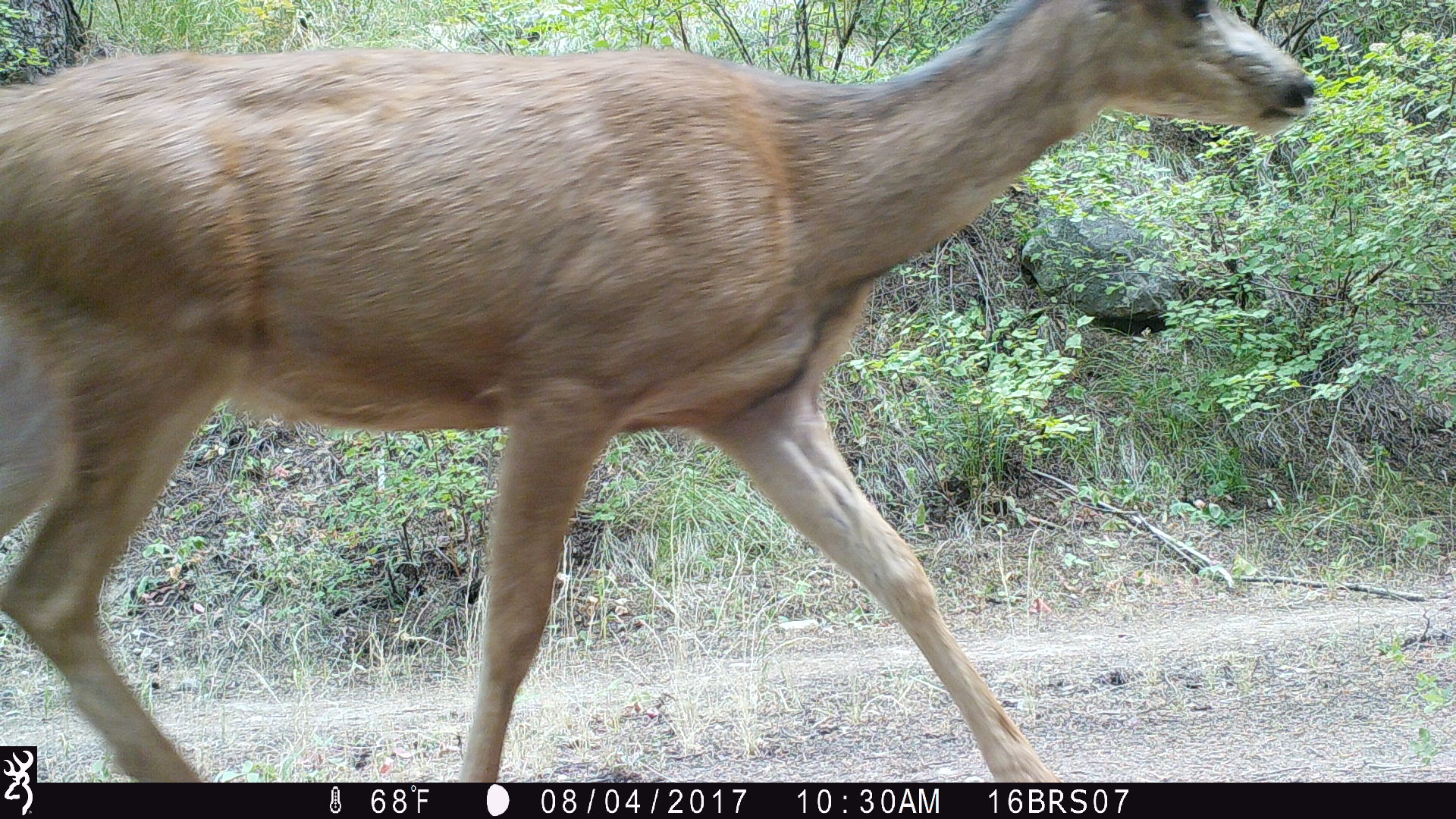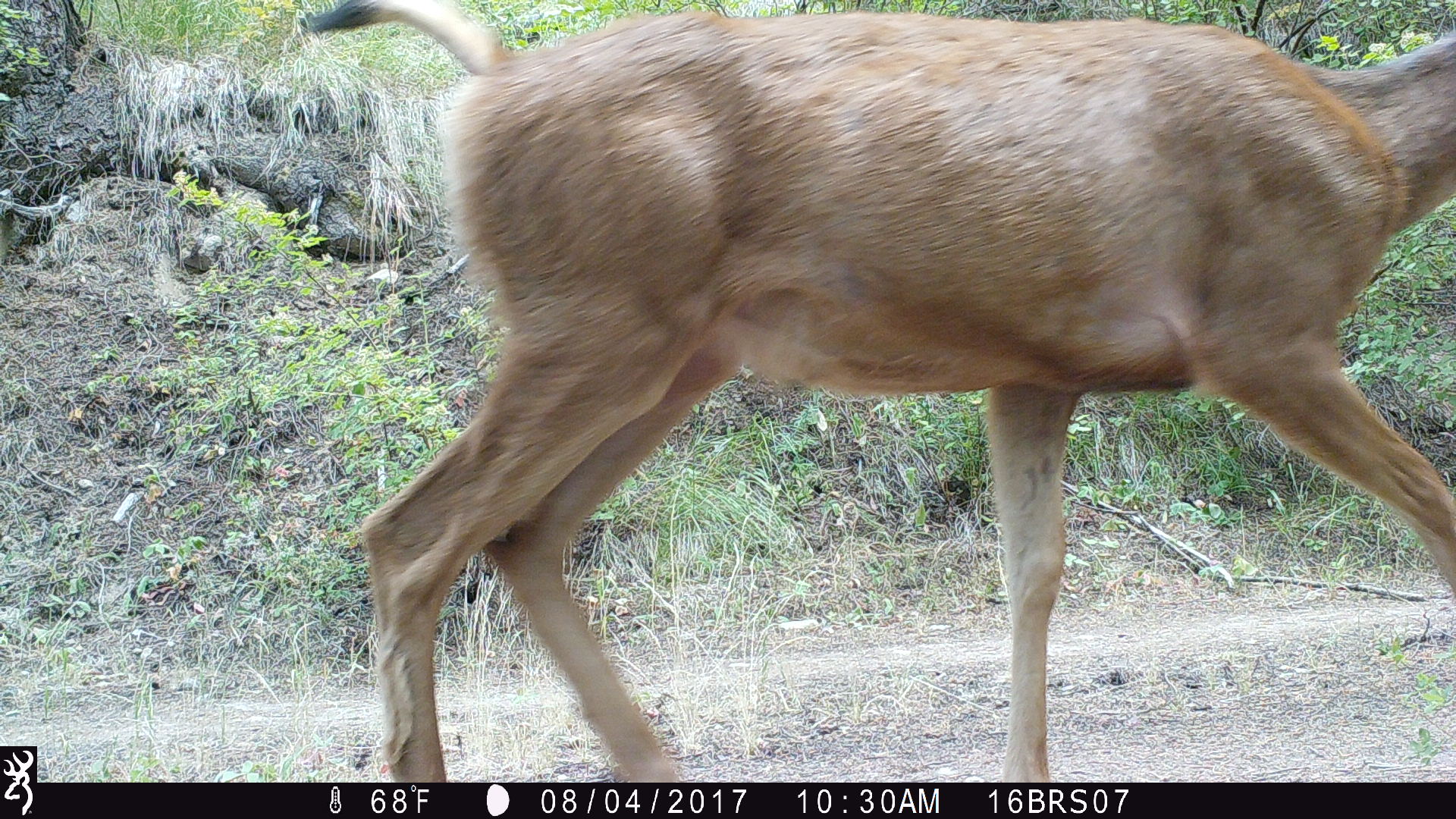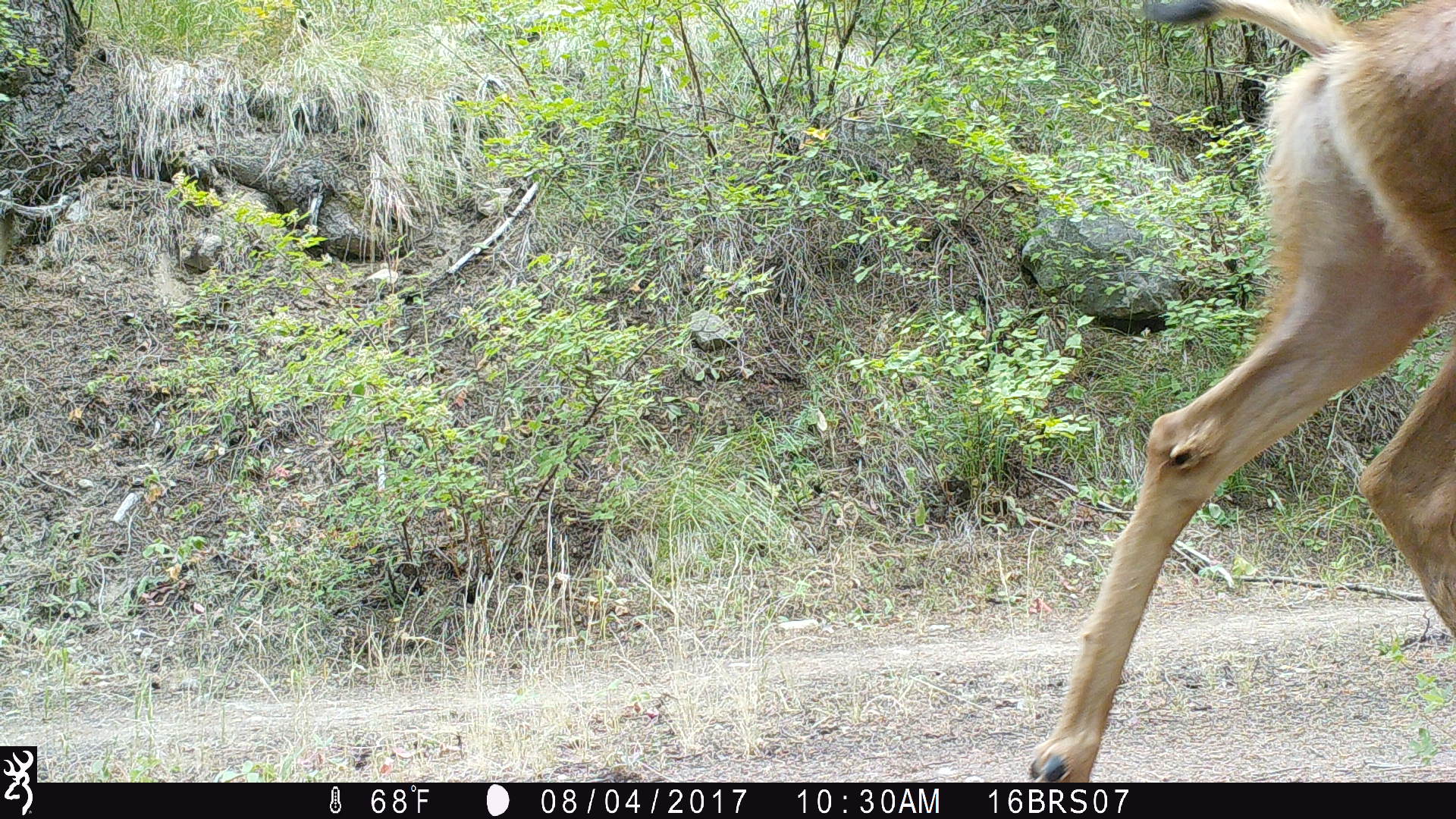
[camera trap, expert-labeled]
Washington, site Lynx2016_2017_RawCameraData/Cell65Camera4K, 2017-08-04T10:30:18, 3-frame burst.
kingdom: Animalia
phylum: Chordata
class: Mammalia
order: Artiodactyla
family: Cervidae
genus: Odocoileus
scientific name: Odocoileus hemionus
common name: mule deer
Odocoileus hemionus (mule deer). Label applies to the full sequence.